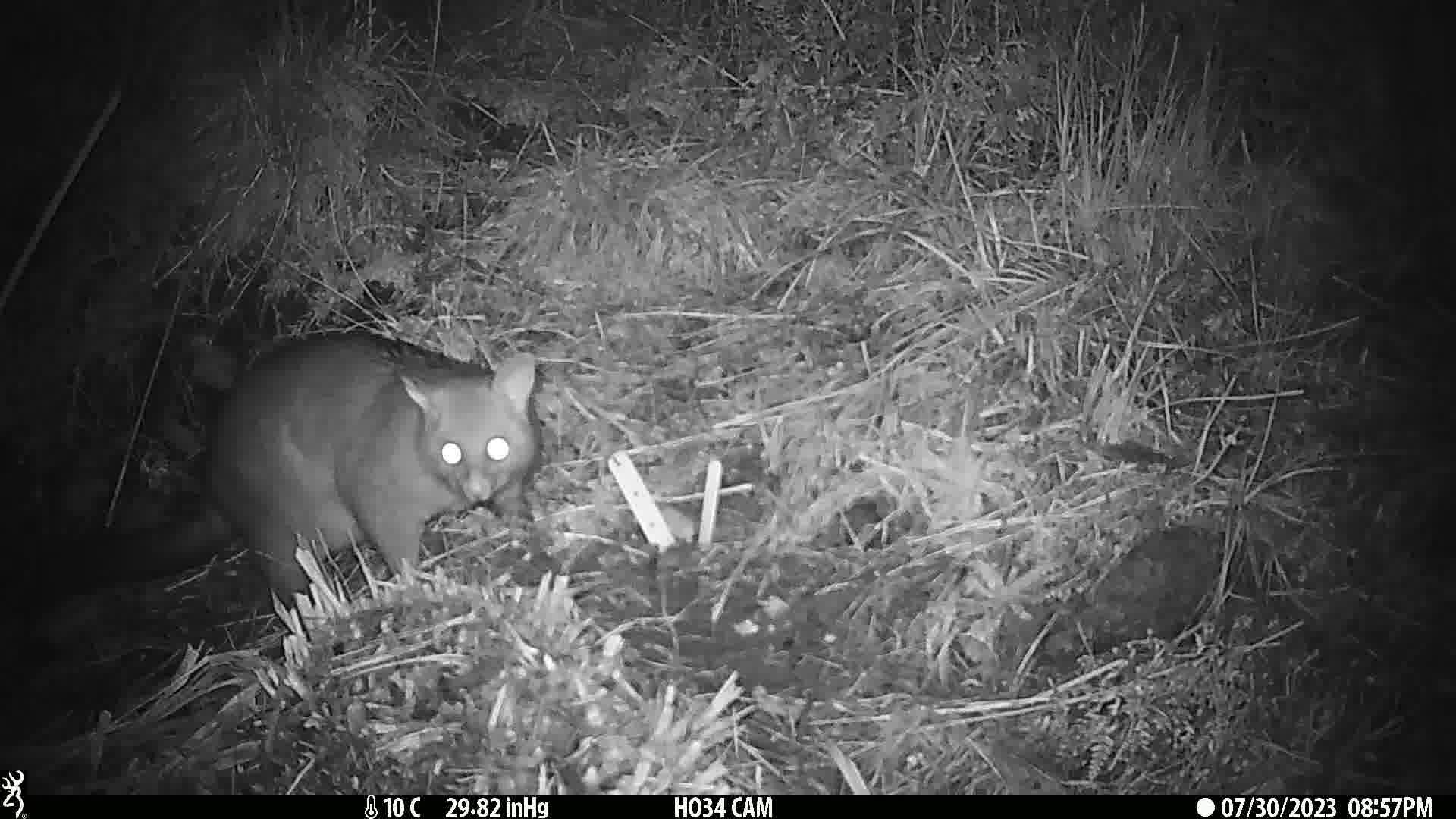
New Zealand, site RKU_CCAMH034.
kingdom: Animalia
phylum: Chordata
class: Mammalia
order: Diprotodontia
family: Phalangeridae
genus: Trichosurus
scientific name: Trichosurus vulpecula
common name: common brushtail possum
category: possum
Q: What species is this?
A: Possum (common brushtail possum) (Trichosurus vulpecula).